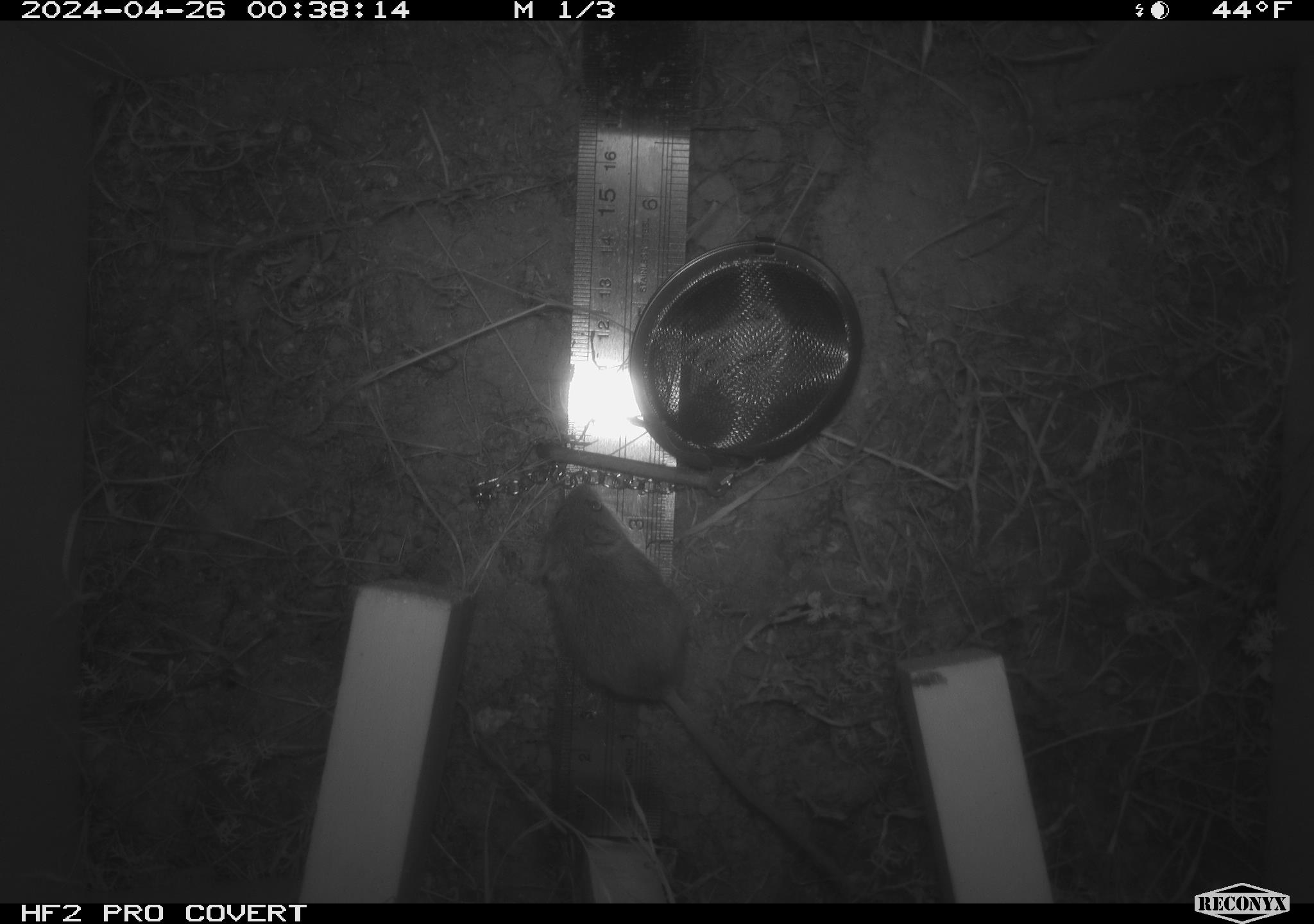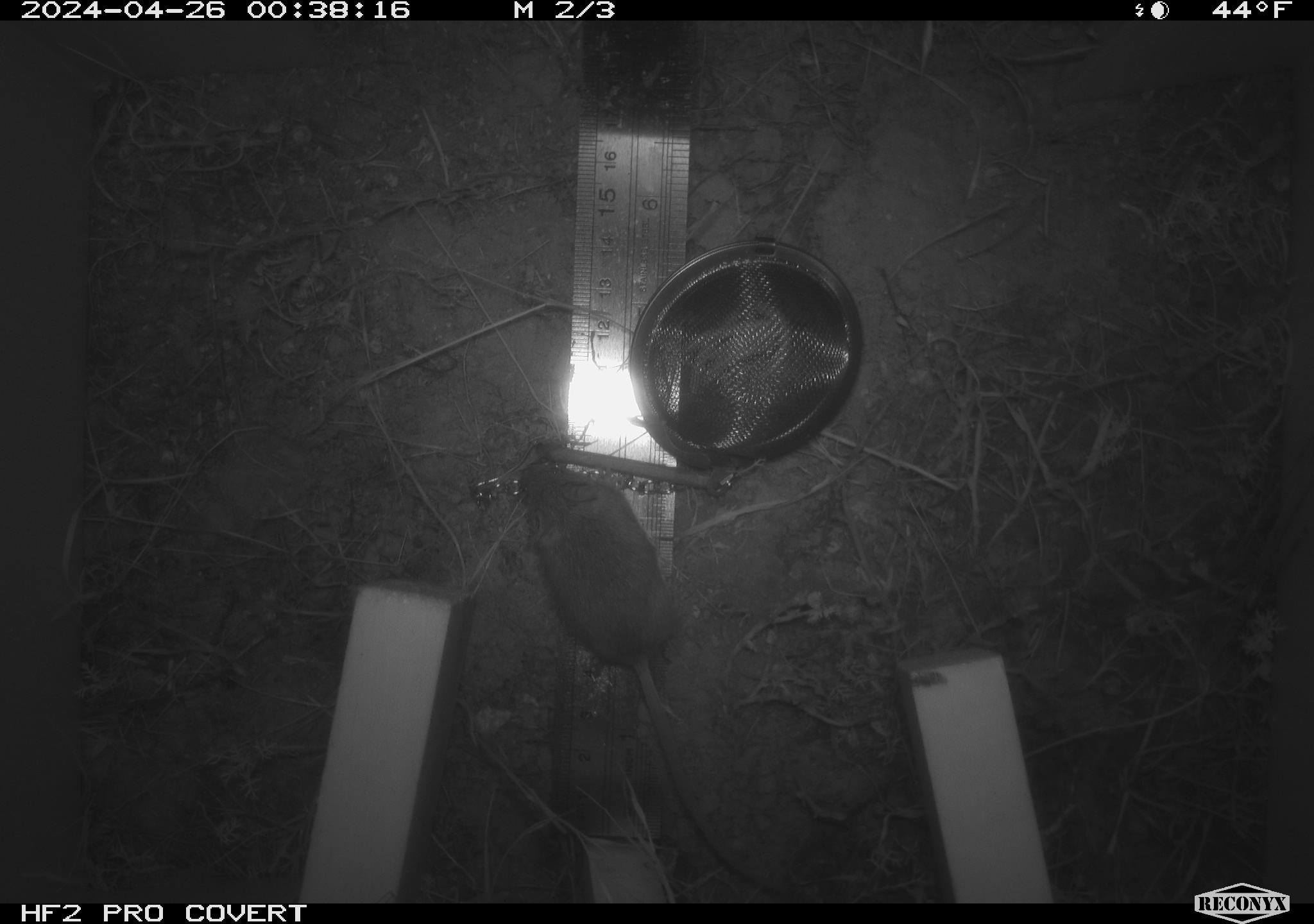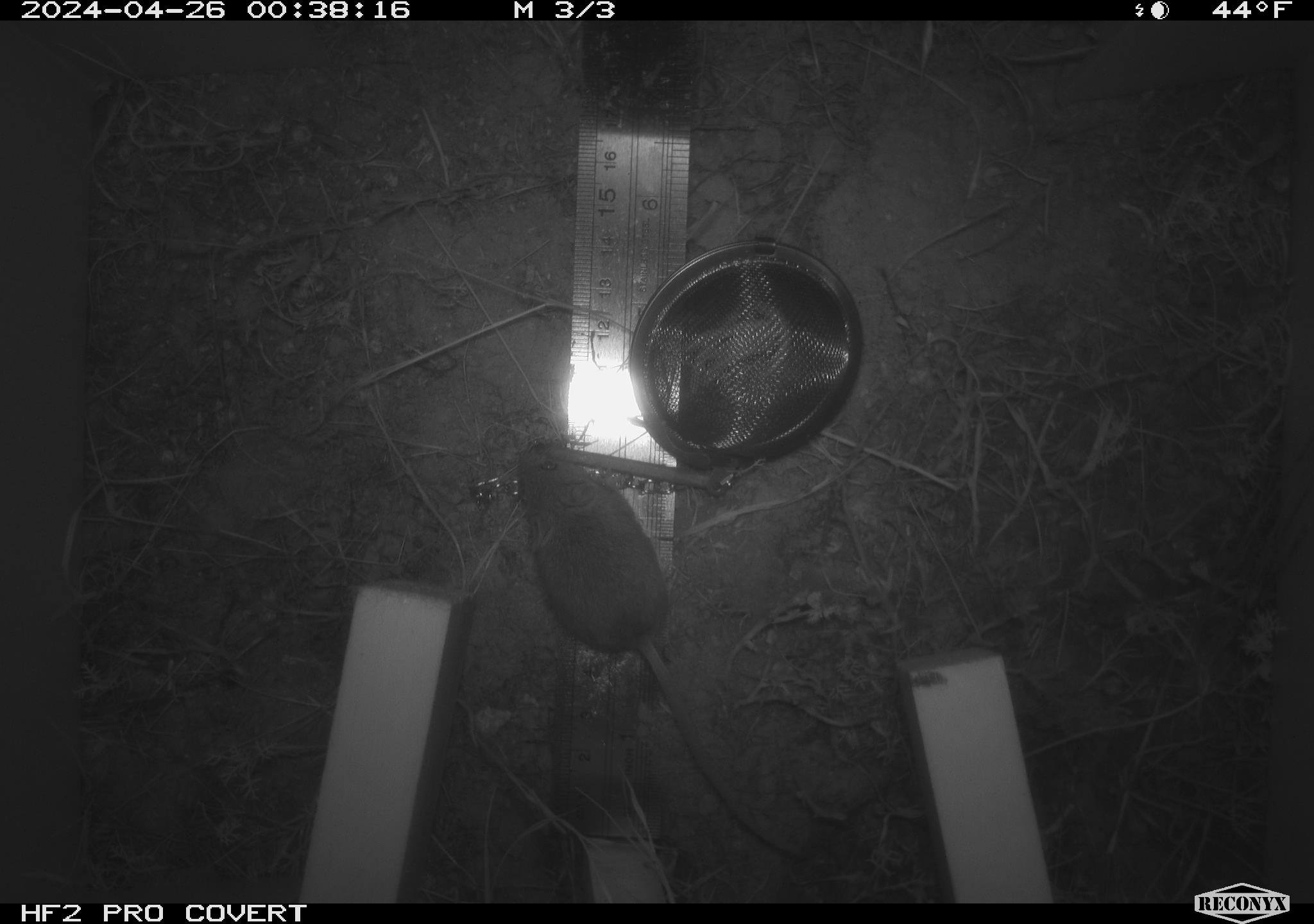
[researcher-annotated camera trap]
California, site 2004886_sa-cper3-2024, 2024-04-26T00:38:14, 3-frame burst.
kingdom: Animalia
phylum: Chordata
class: Mammalia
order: Rodentia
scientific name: Rodentia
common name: rodent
Rodent (Rodentia).